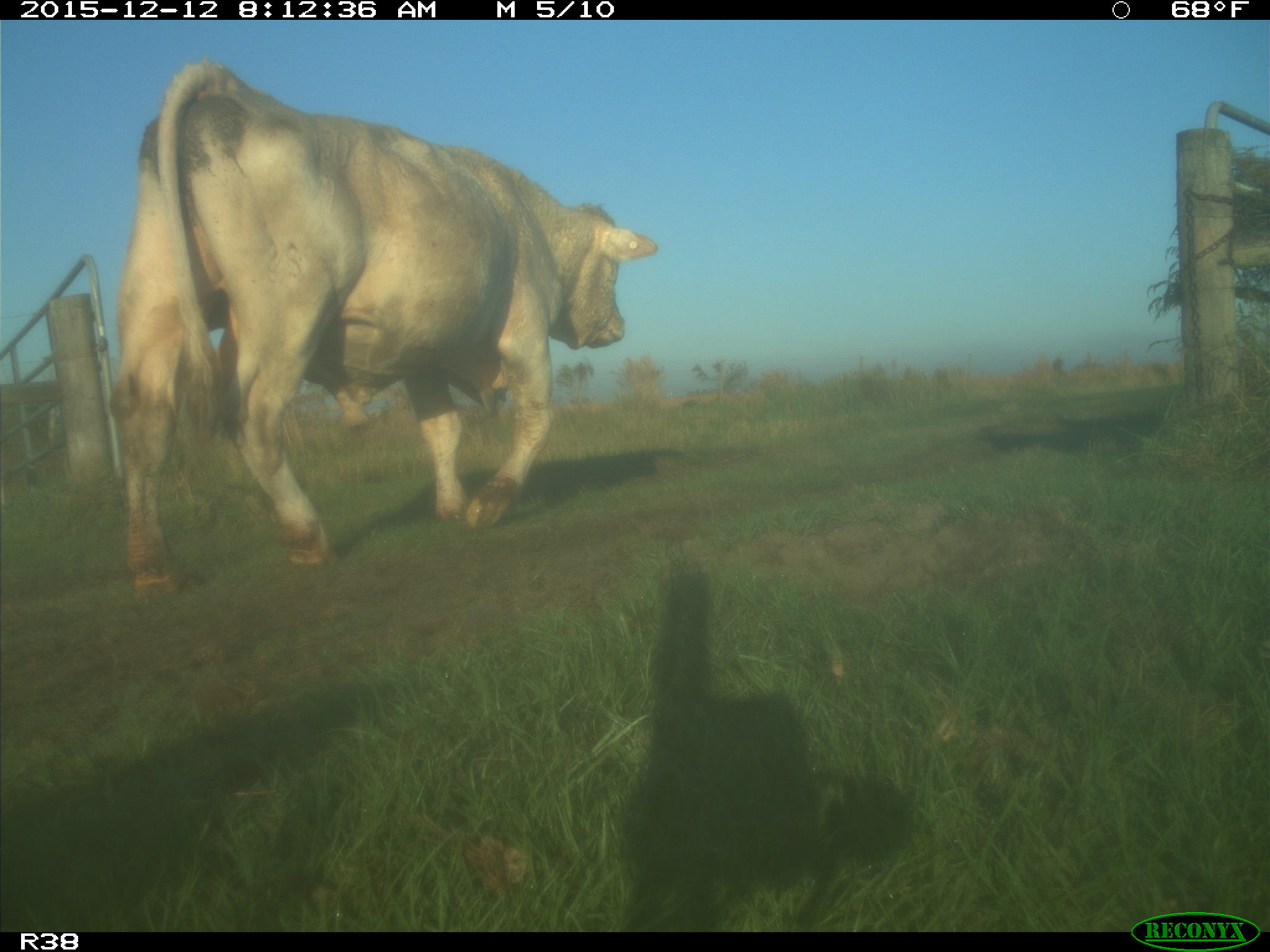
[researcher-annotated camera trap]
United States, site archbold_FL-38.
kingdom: Animalia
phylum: Chordata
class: Mammalia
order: Artiodactyla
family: Bovidae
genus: Bos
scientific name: Bos taurus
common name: domestic cow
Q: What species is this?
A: Bos taurus (domestic cow).